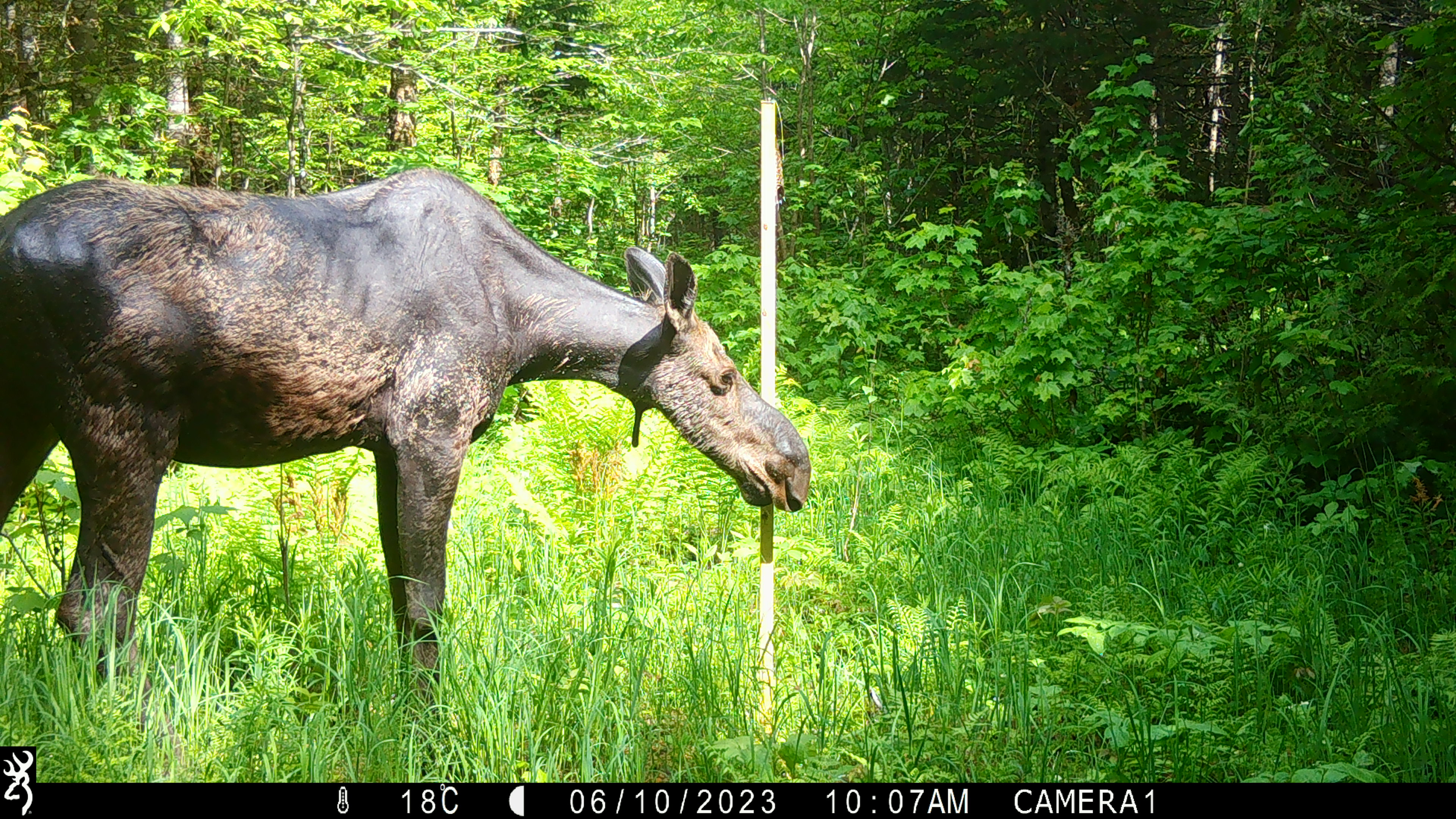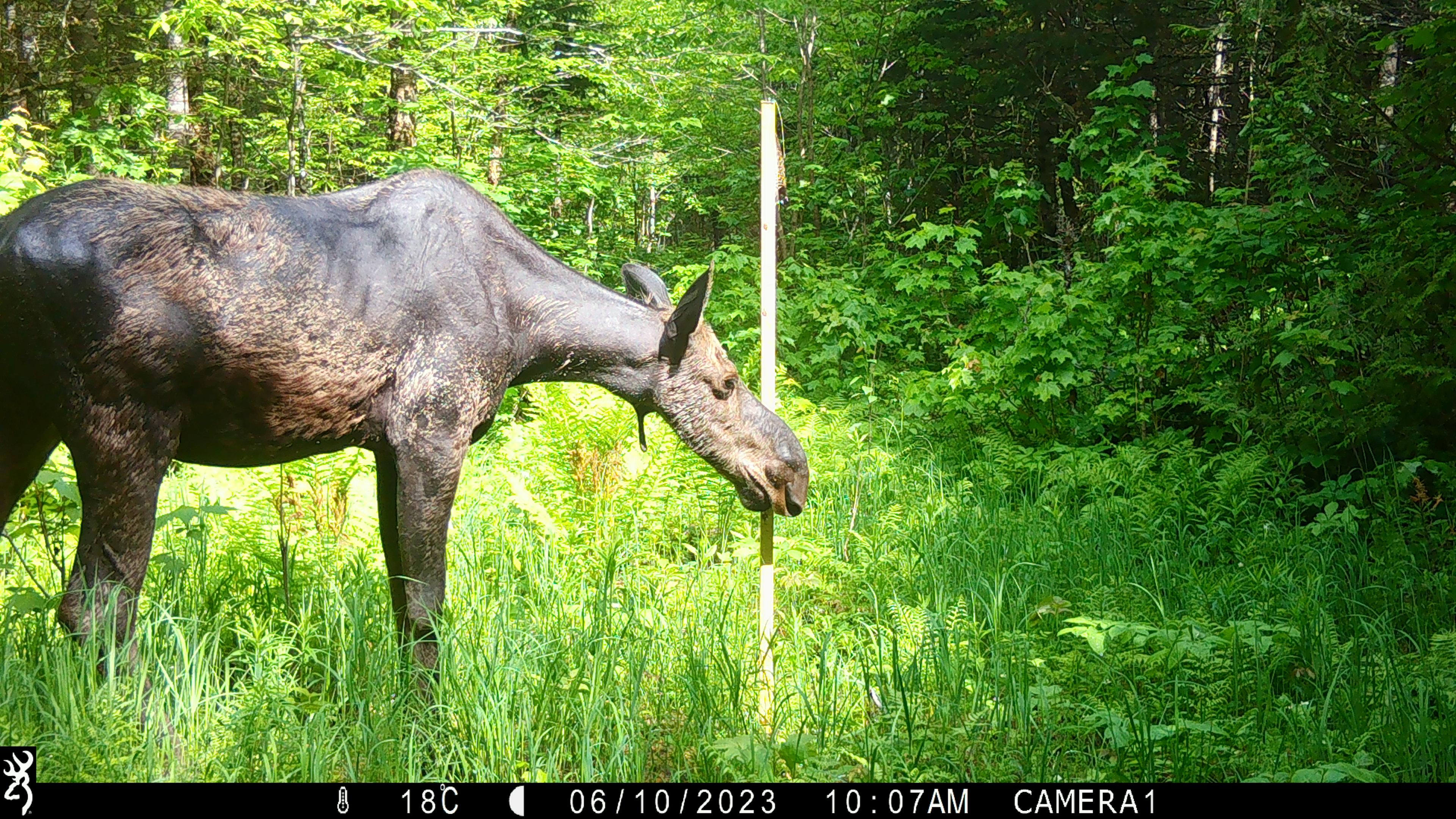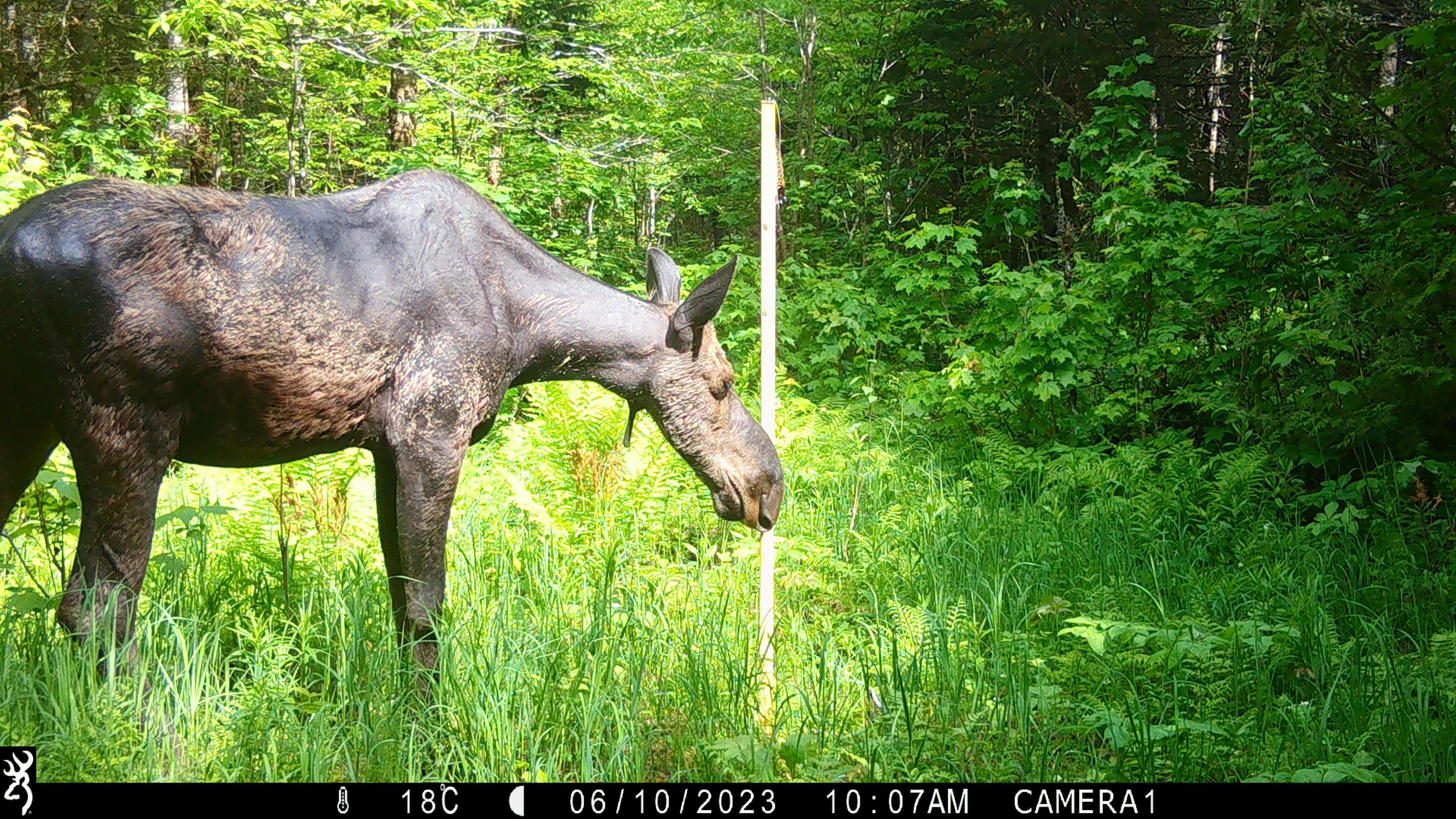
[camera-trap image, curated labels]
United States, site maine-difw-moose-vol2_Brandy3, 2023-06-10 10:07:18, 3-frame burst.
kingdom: Animalia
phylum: Chordata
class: Mammalia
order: Artiodactyla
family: Cervidae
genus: Alces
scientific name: Alces alces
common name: moose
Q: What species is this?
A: Moose (Alces alces).